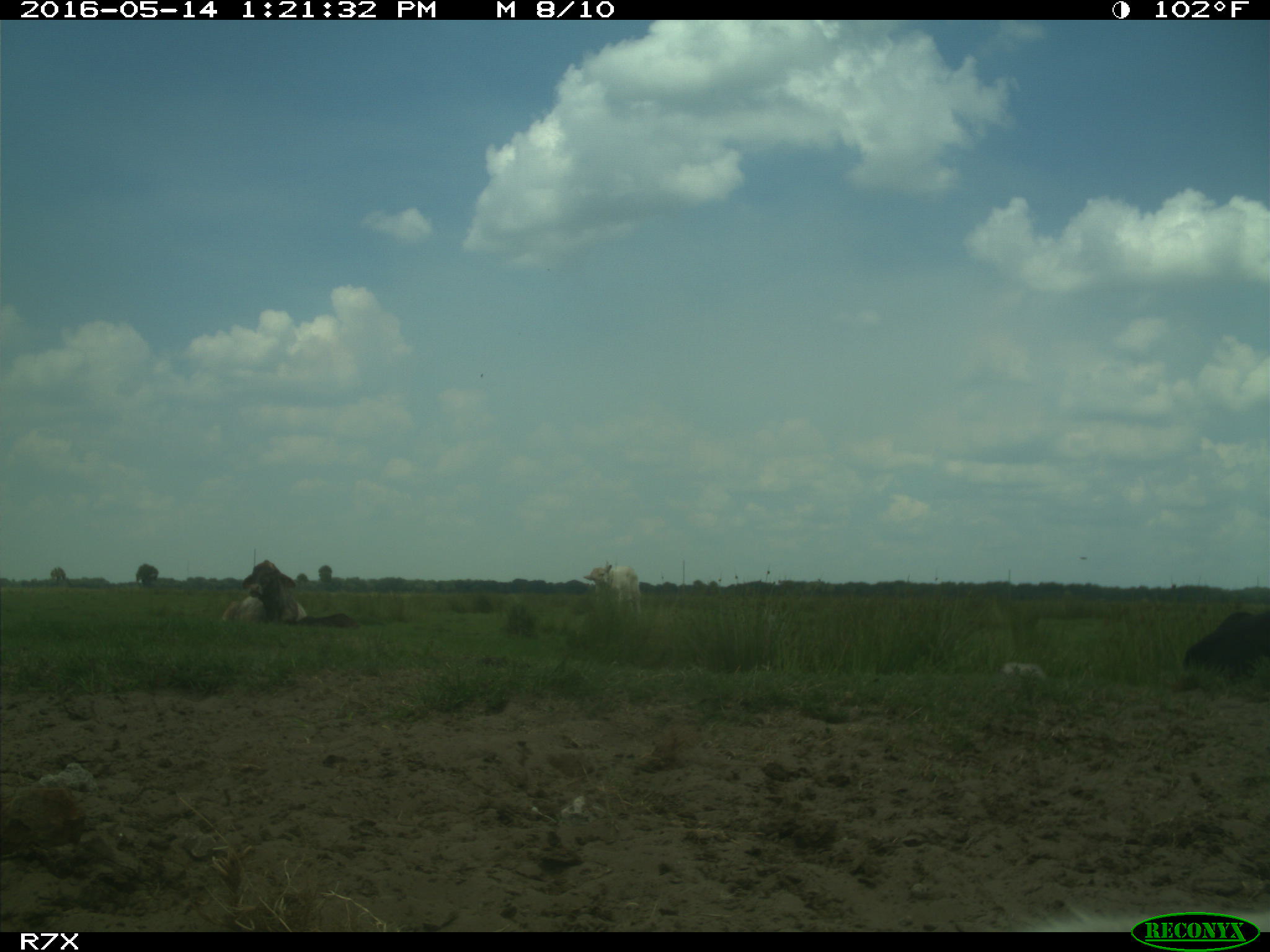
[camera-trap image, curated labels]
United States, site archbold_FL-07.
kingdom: Animalia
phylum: Chordata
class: Mammalia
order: Artiodactyla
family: Bovidae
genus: Bos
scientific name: Bos taurus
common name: domestic cow